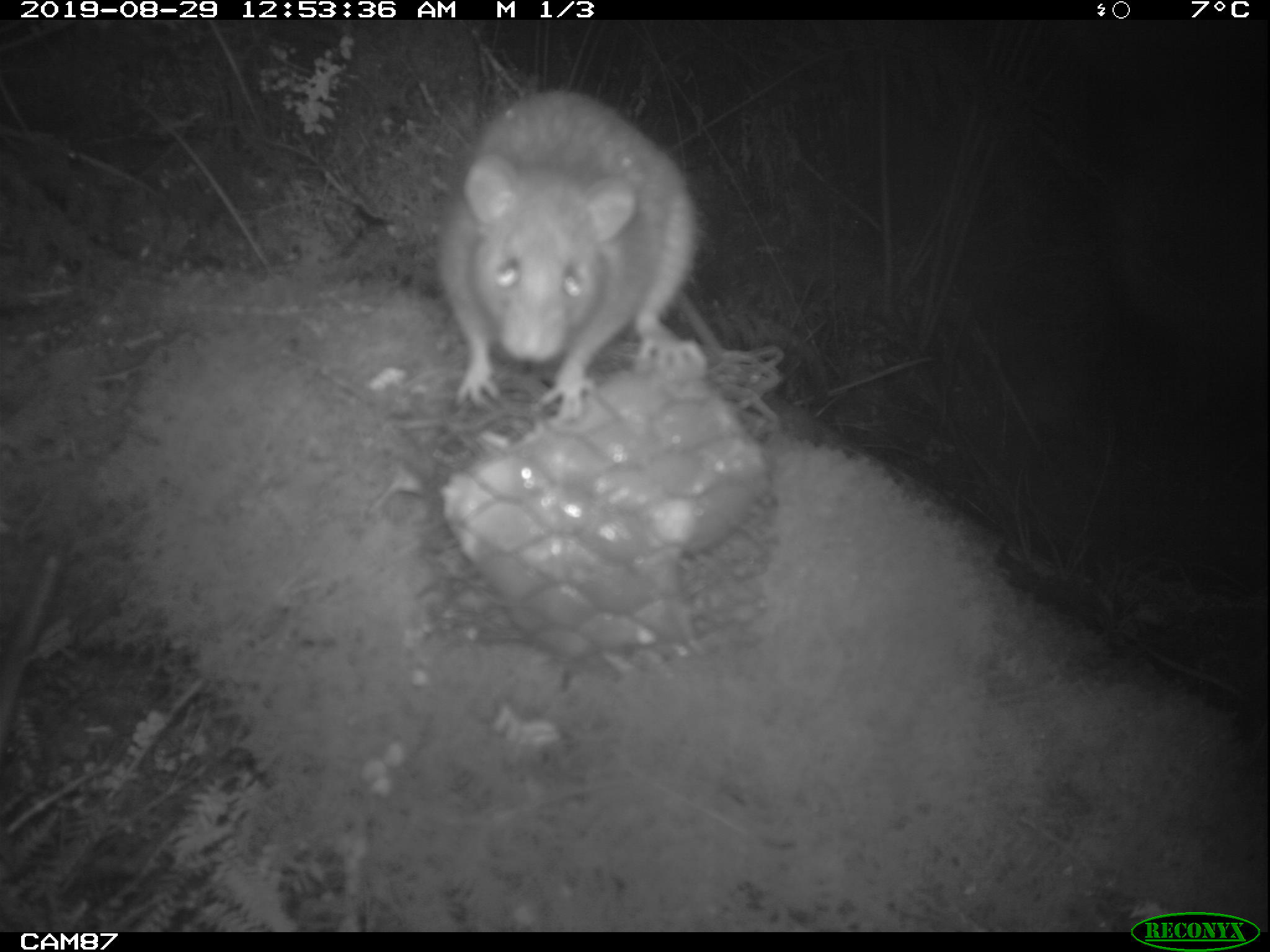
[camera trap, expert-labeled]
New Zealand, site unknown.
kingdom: Animalia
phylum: Chordata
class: Mammalia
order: Rodentia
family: Muridae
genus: Rattus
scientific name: Rattus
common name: rat